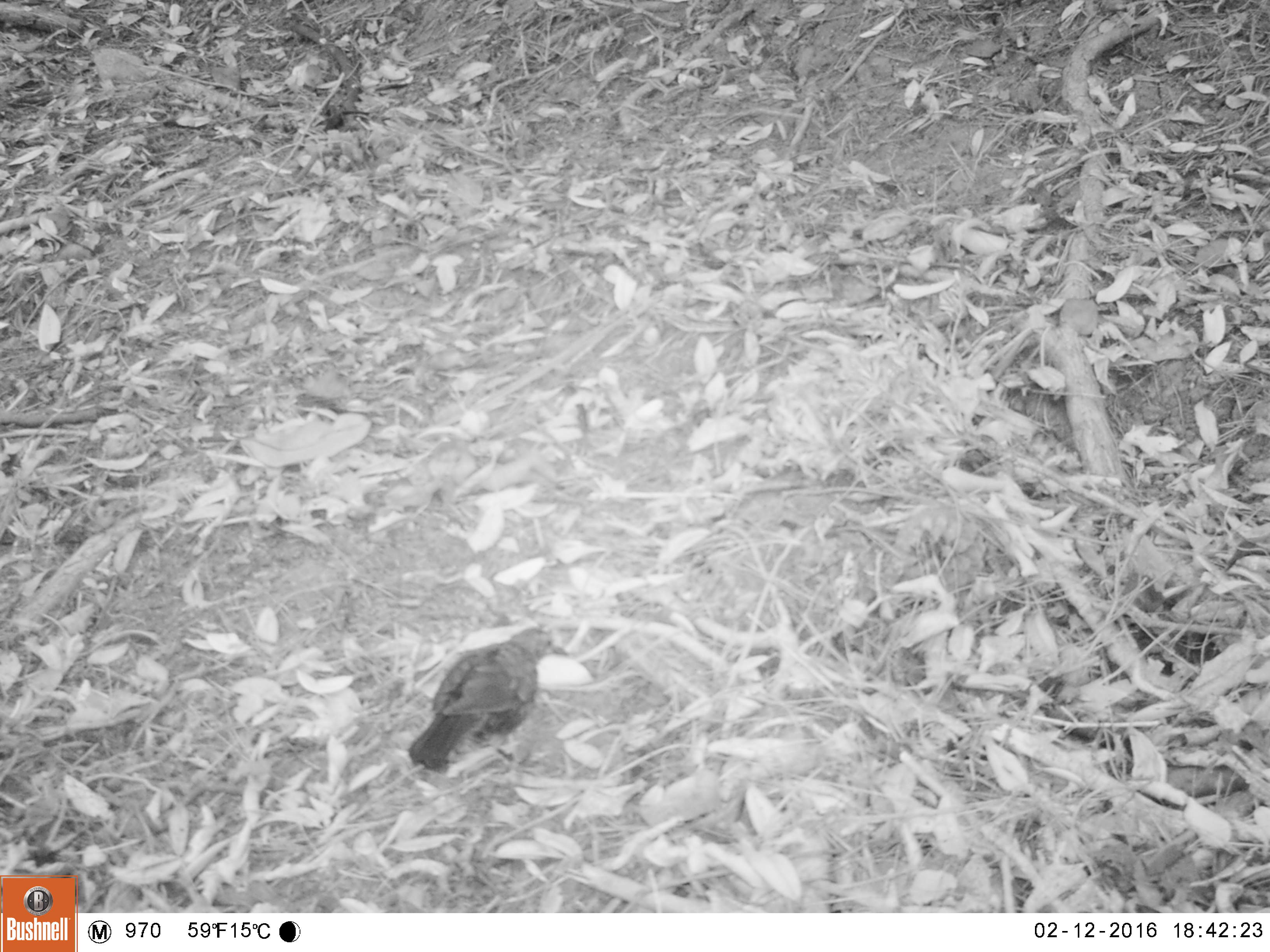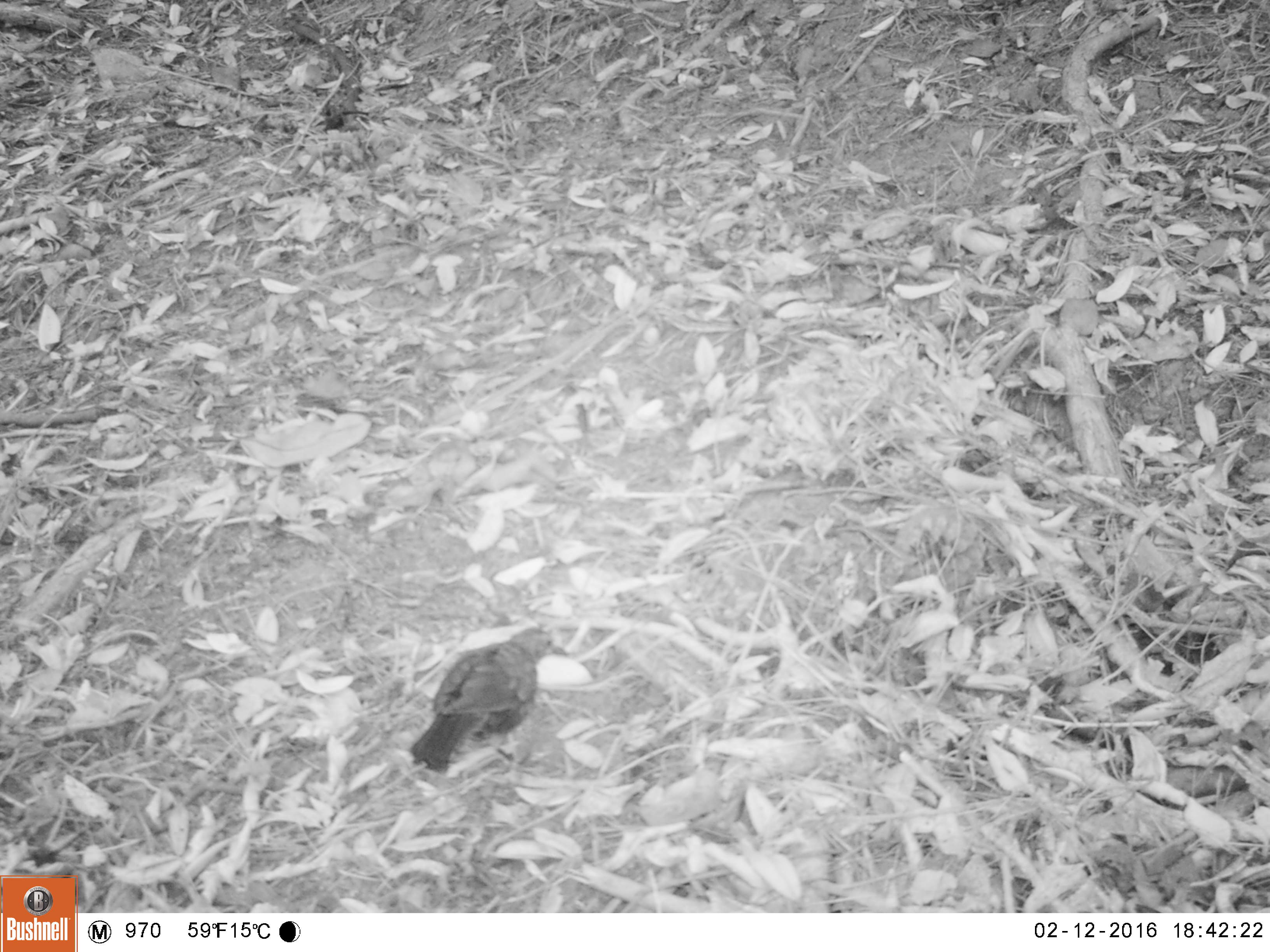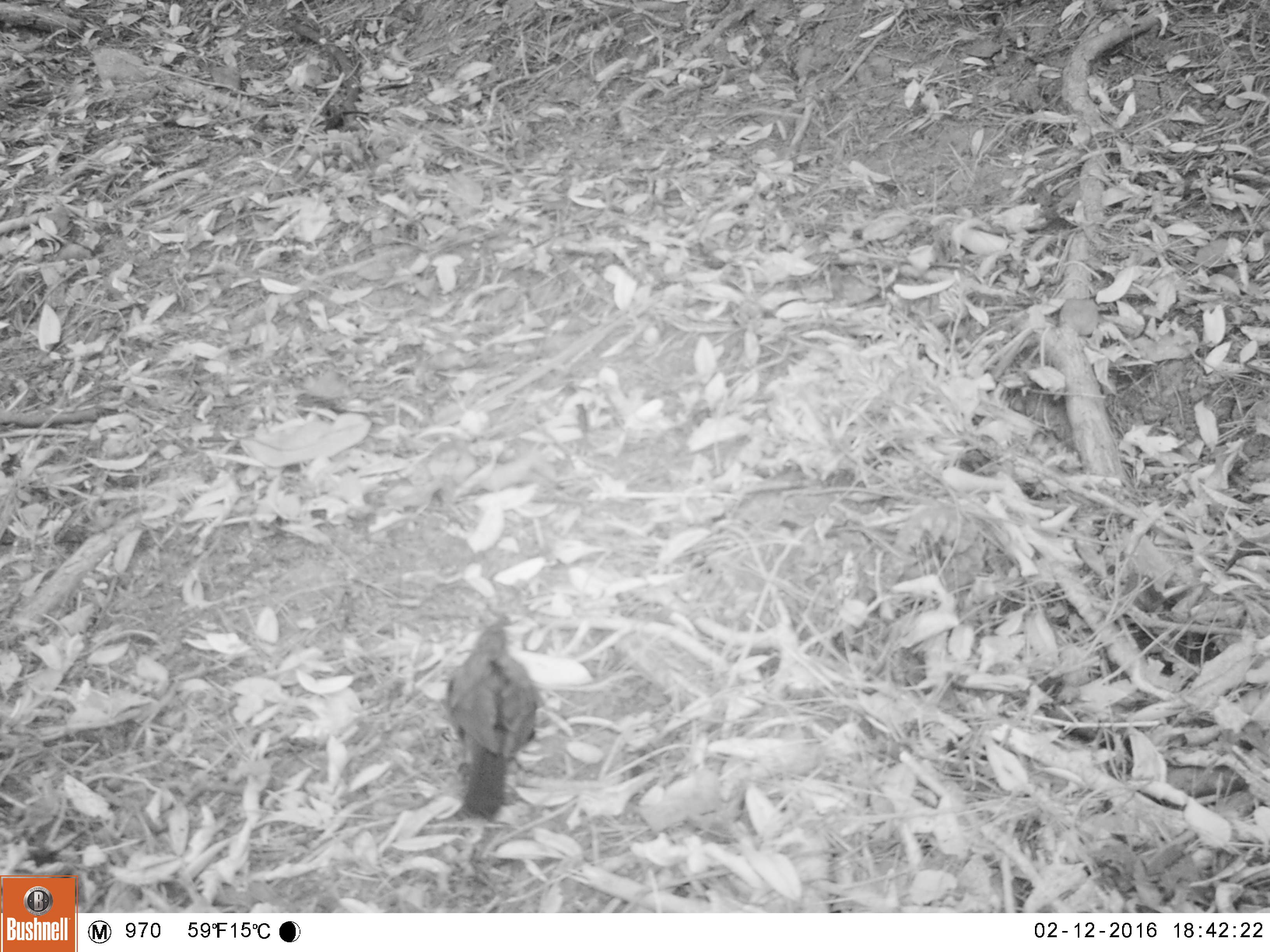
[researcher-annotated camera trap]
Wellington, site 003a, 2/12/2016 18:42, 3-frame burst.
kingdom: Animalia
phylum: Chordata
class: Aves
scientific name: Aves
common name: bird